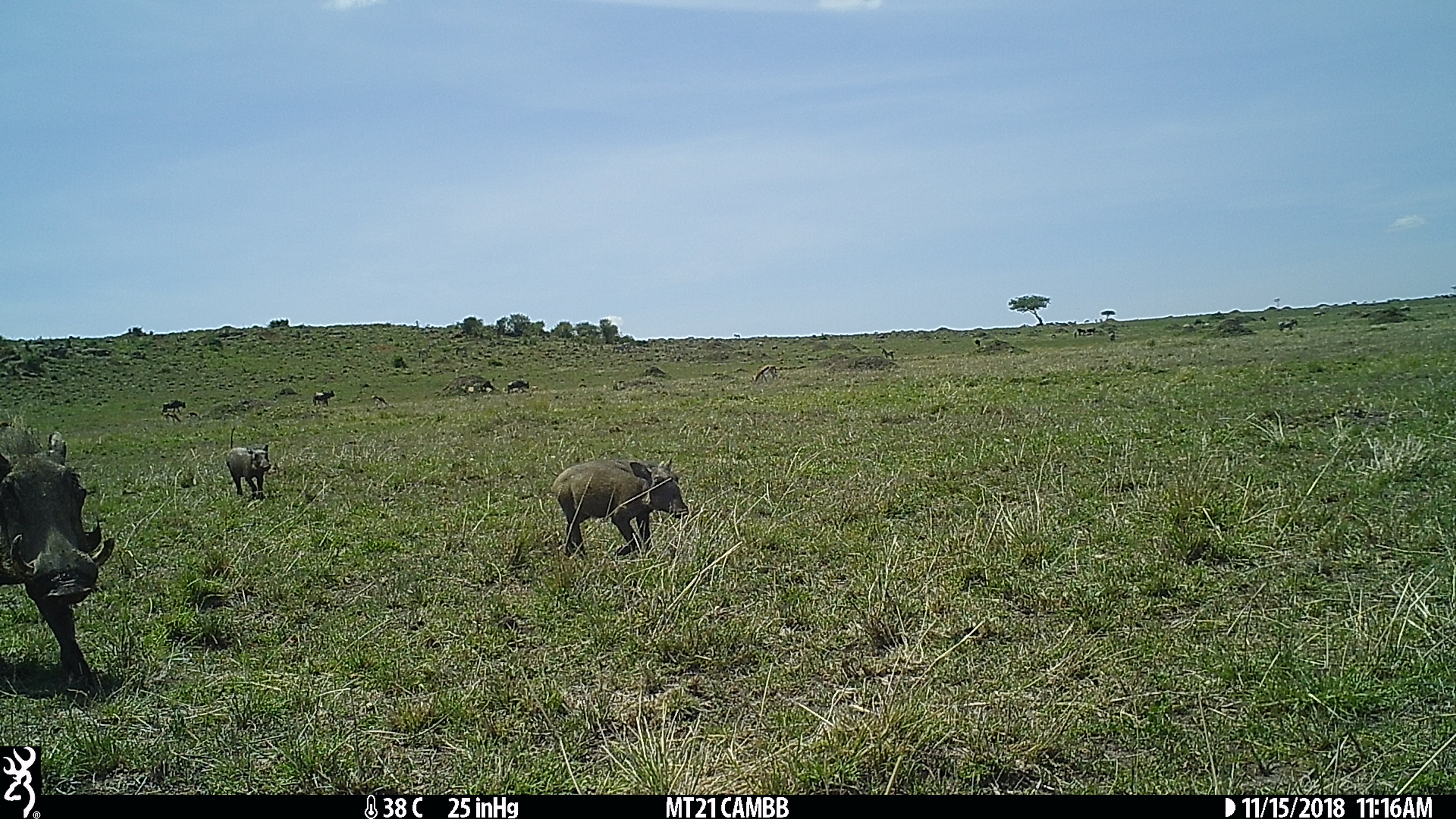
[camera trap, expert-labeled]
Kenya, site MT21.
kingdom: Animalia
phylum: Chordata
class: Mammalia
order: Artiodactyla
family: Suidae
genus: Phacochoerus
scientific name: Phacochoerus africanus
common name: common warthog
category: warthog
Warthog (common warthog) (Phacochoerus africanus).